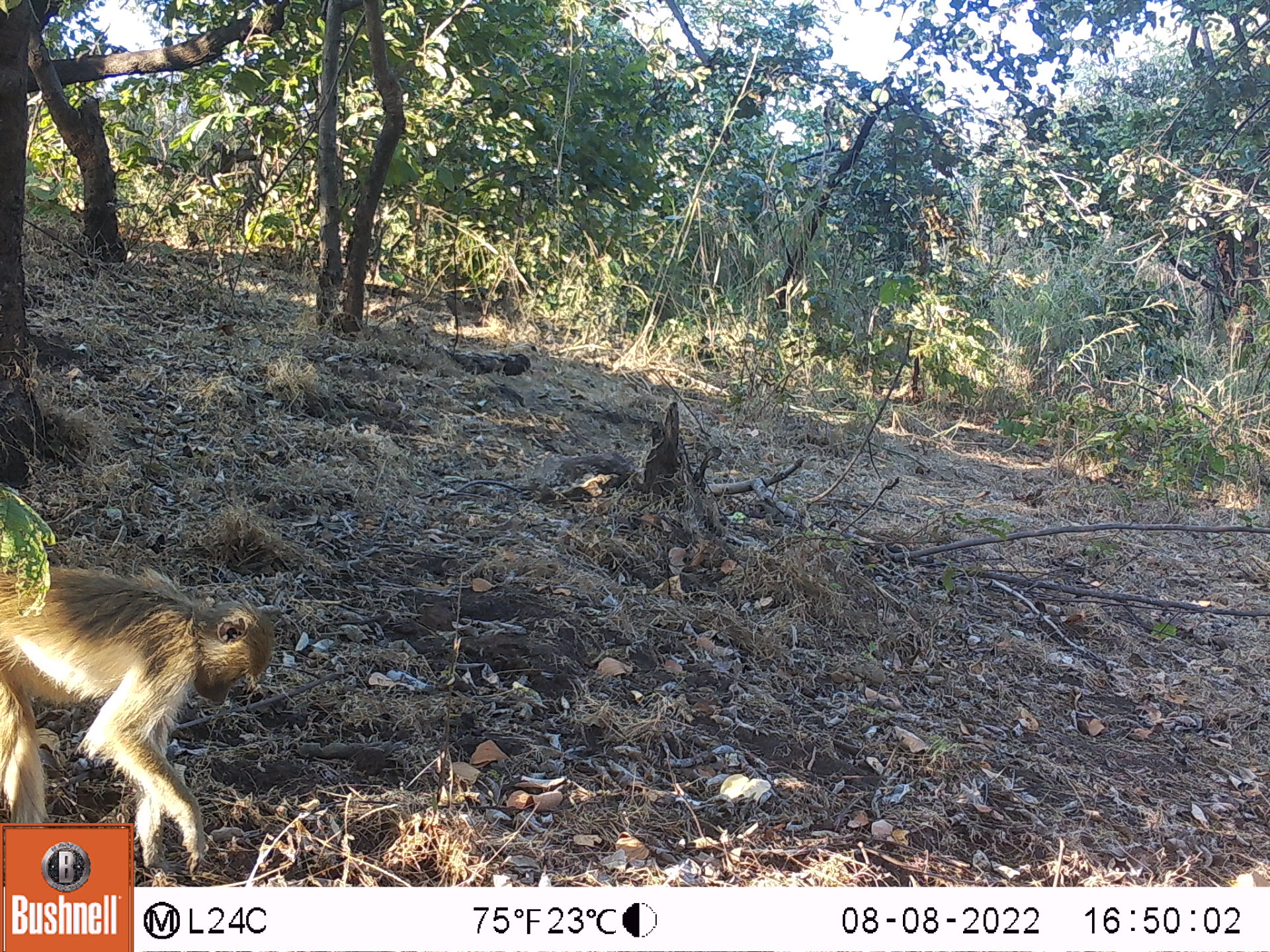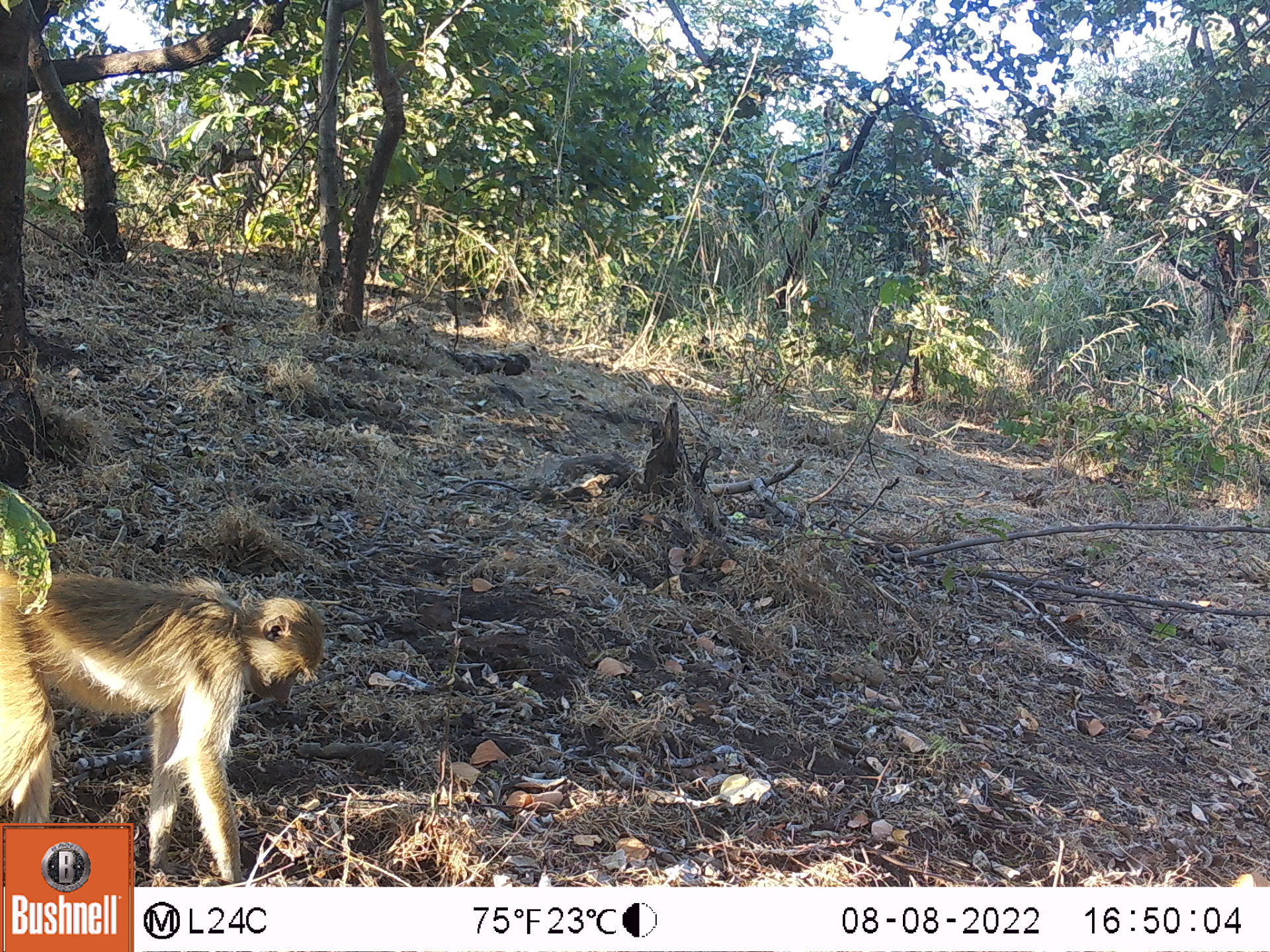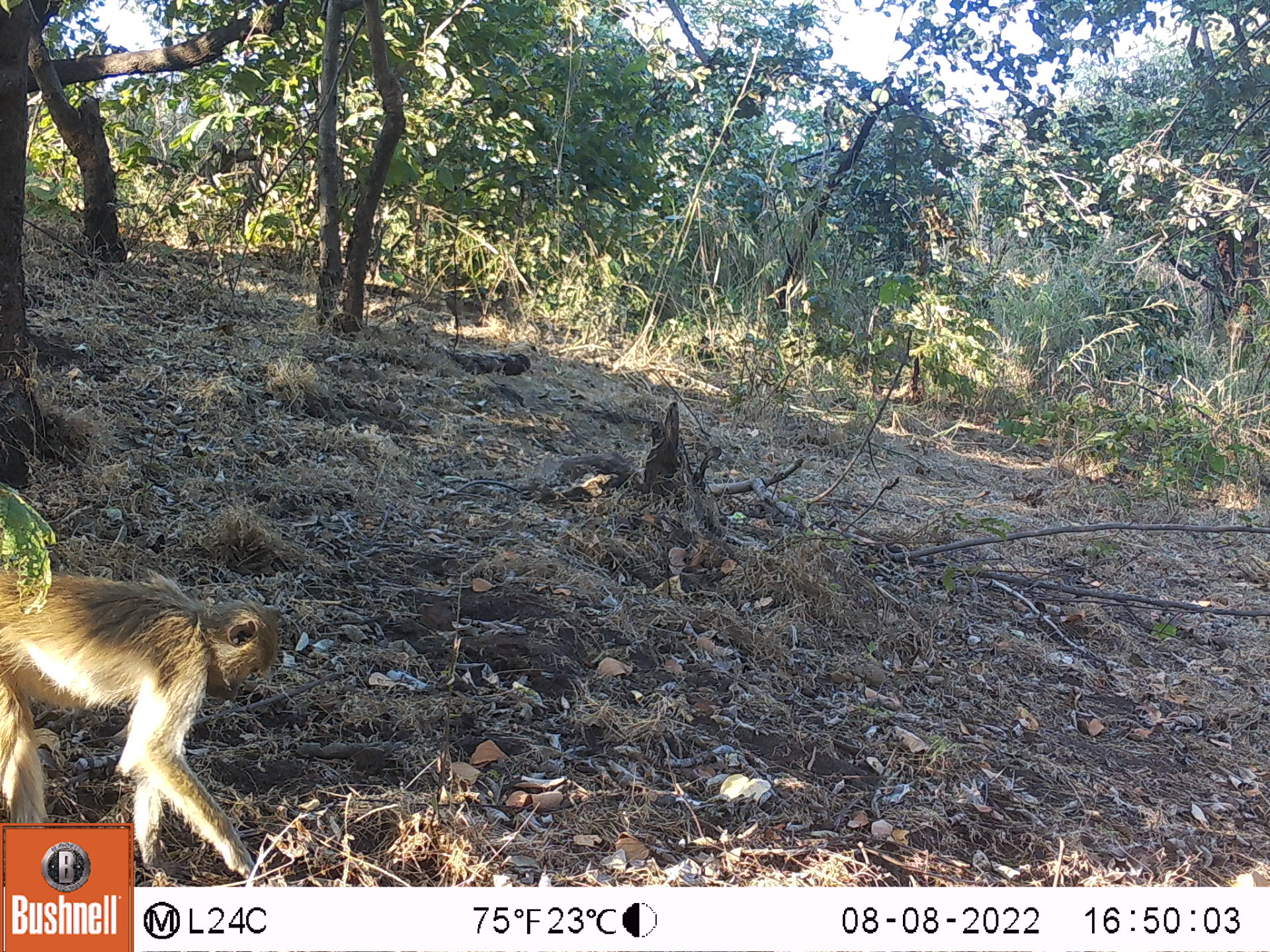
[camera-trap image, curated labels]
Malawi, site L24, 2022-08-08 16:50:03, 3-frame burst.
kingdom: Animalia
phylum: Chordata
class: Mammalia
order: Primates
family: Cercopithecidae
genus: Papio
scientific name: Papio cynocephalus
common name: yellow baboon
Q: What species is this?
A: Yellow baboon (Papio cynocephalus).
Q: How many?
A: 1.